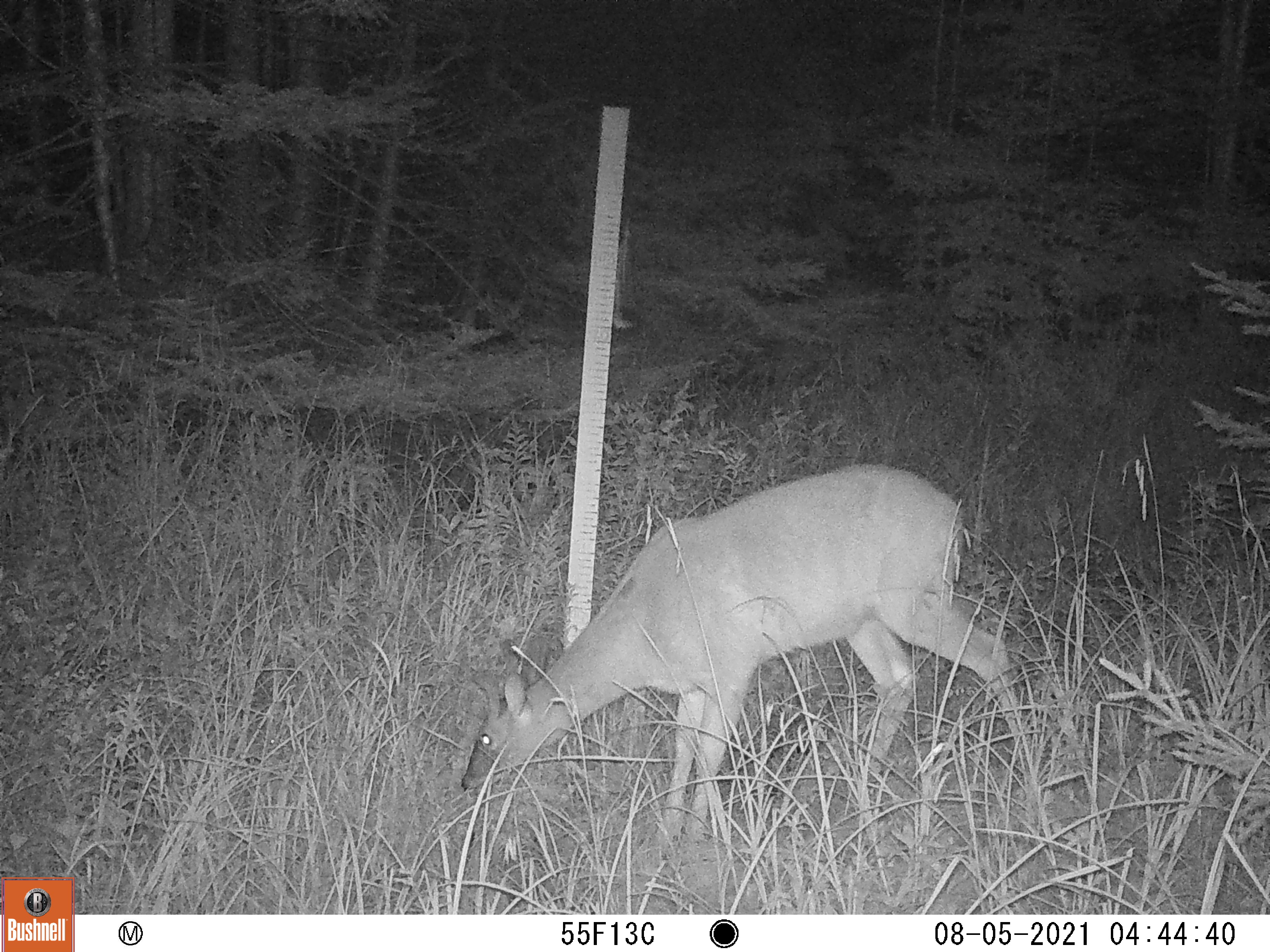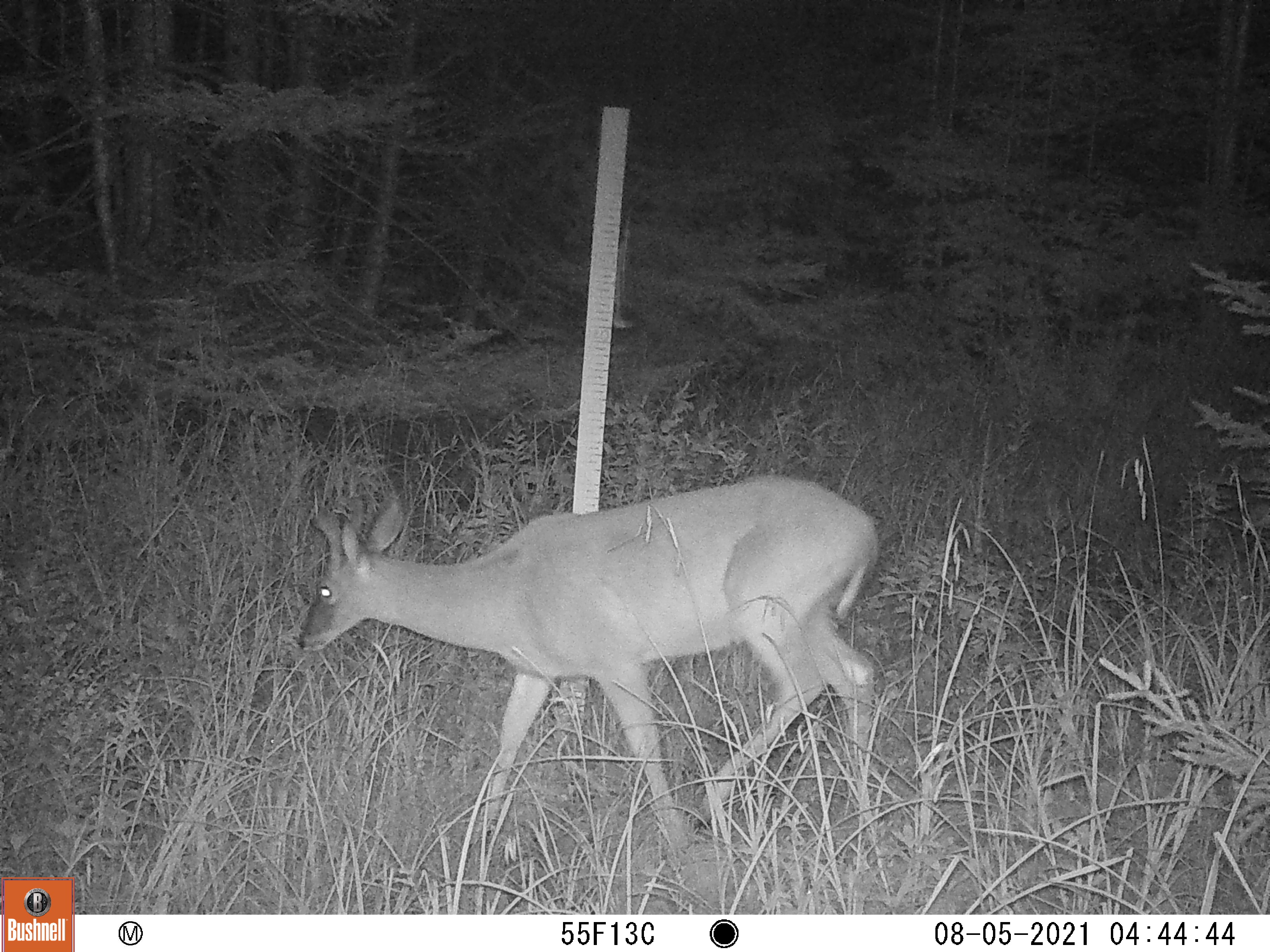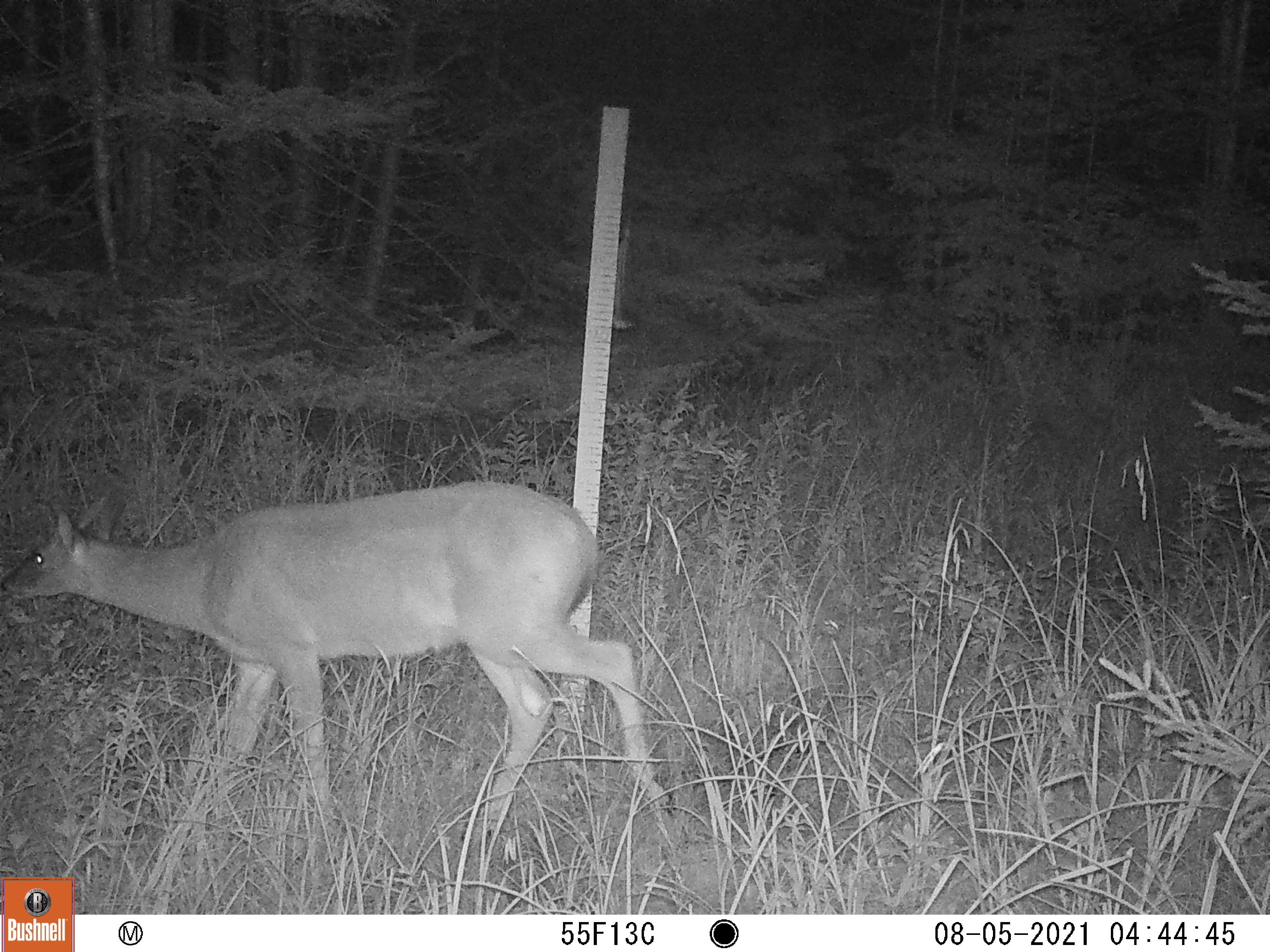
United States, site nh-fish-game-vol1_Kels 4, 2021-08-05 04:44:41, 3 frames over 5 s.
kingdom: Animalia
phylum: Chordata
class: Mammalia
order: Artiodactyla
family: Cervidae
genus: Odocoileus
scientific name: Odocoileus virginianus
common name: white-tailed deer